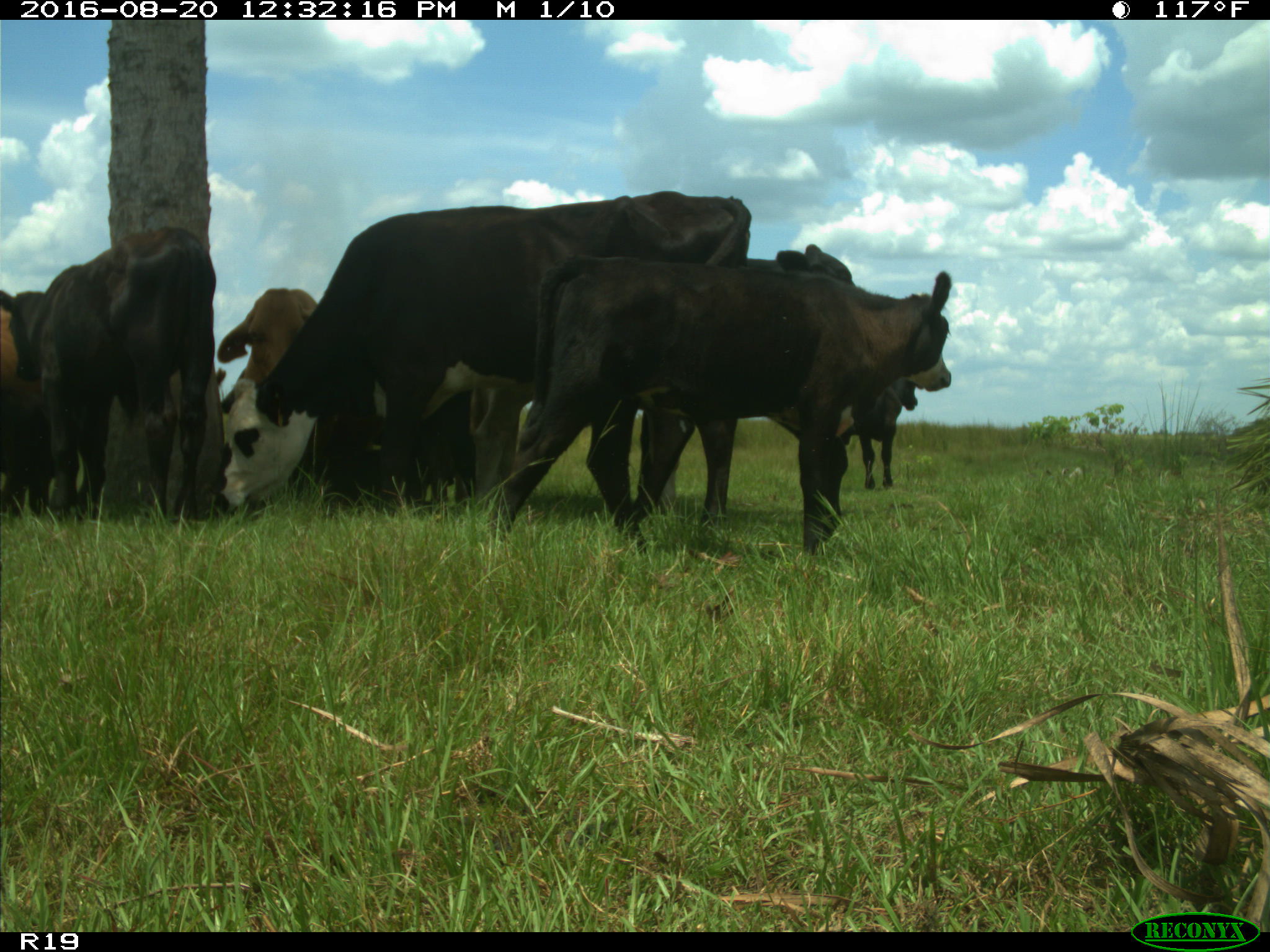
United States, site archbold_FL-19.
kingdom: Animalia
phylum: Chordata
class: Mammalia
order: Artiodactyla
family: Bovidae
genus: Bos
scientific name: Bos taurus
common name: domestic cow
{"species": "Bos taurus (domestic cow)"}